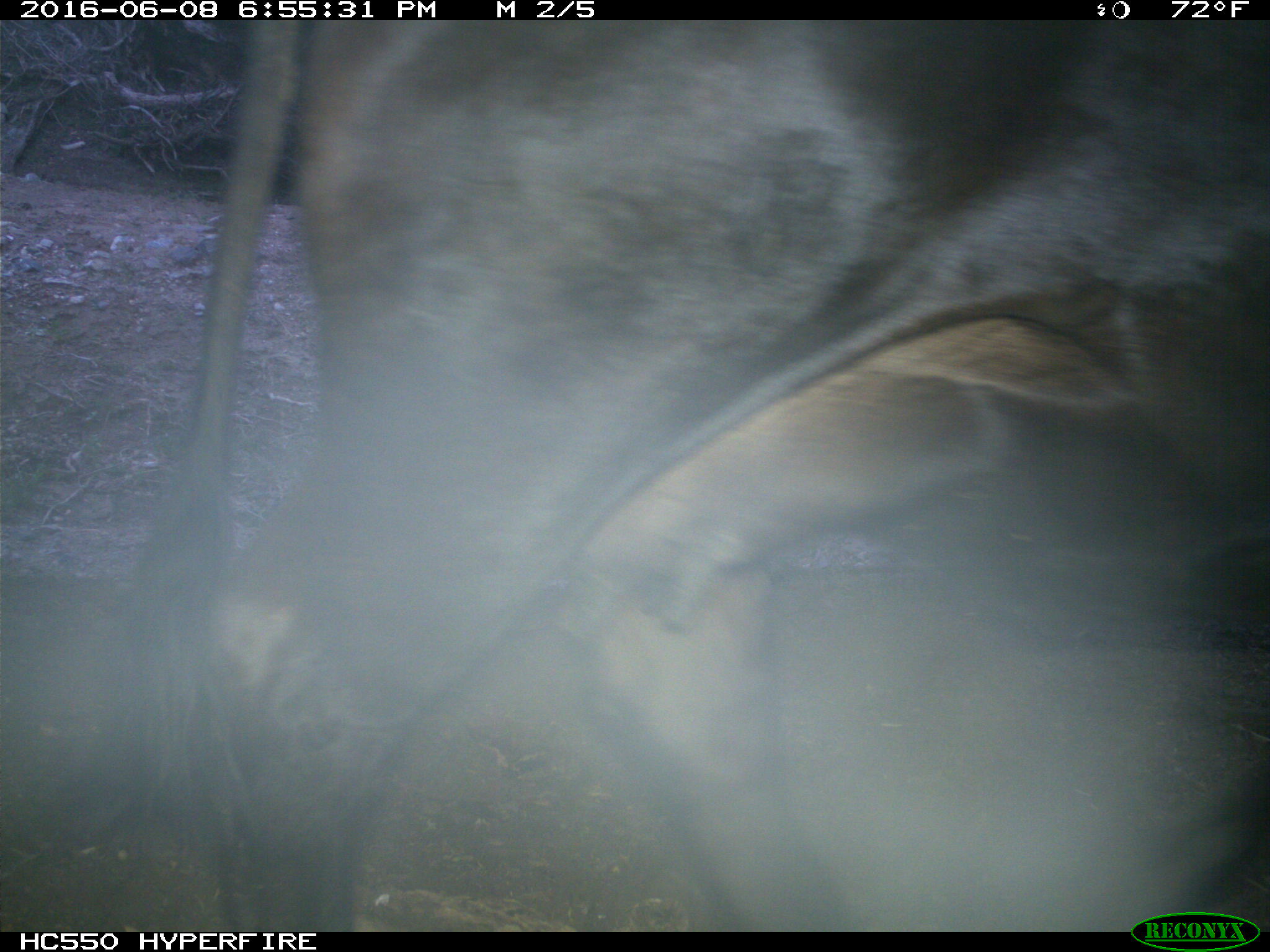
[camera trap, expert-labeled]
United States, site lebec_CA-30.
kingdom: Animalia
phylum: Chordata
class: Mammalia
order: Artiodactyla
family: Bovidae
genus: Bos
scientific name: Bos taurus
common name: domestic cow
Bos taurus (domestic cow).